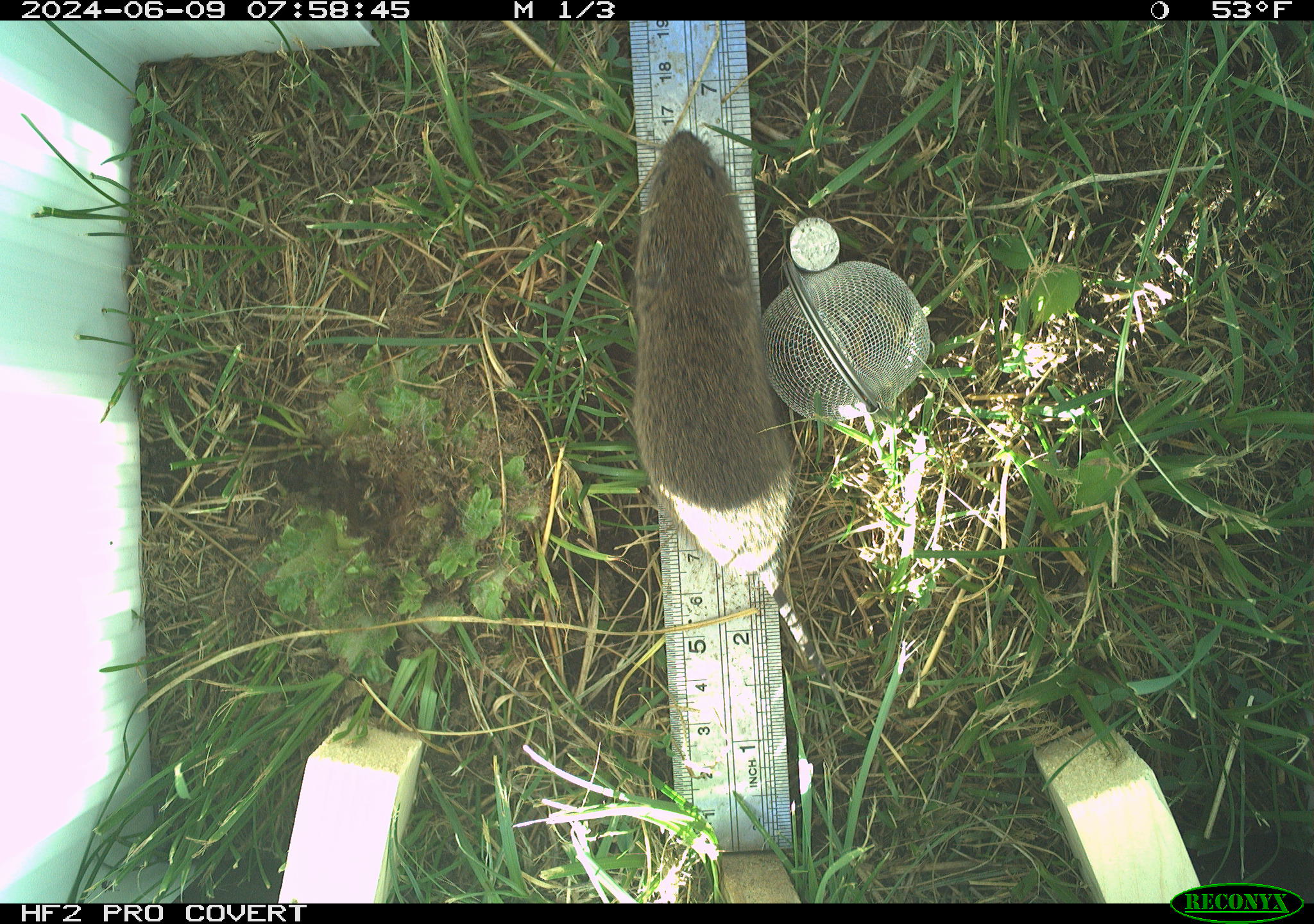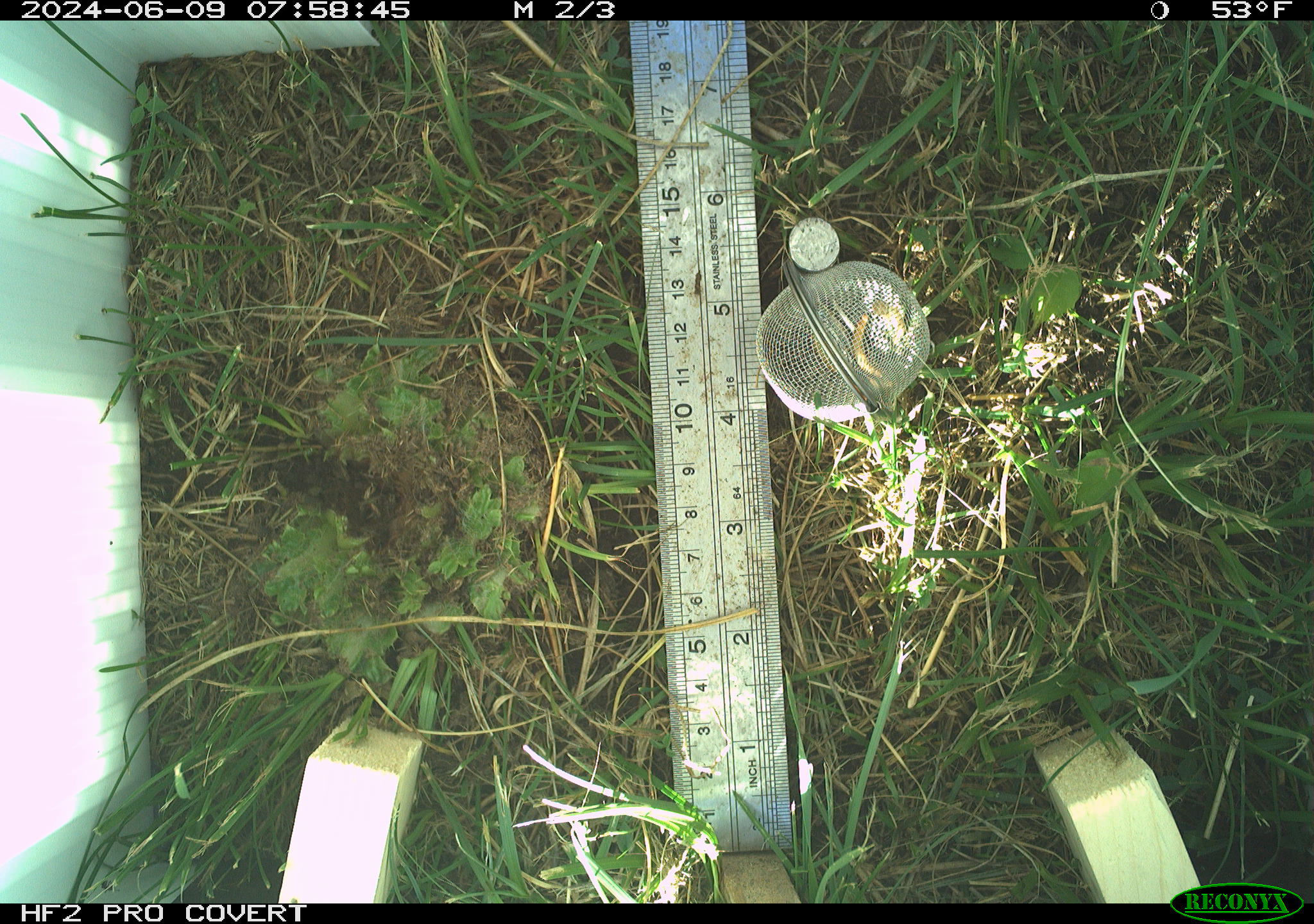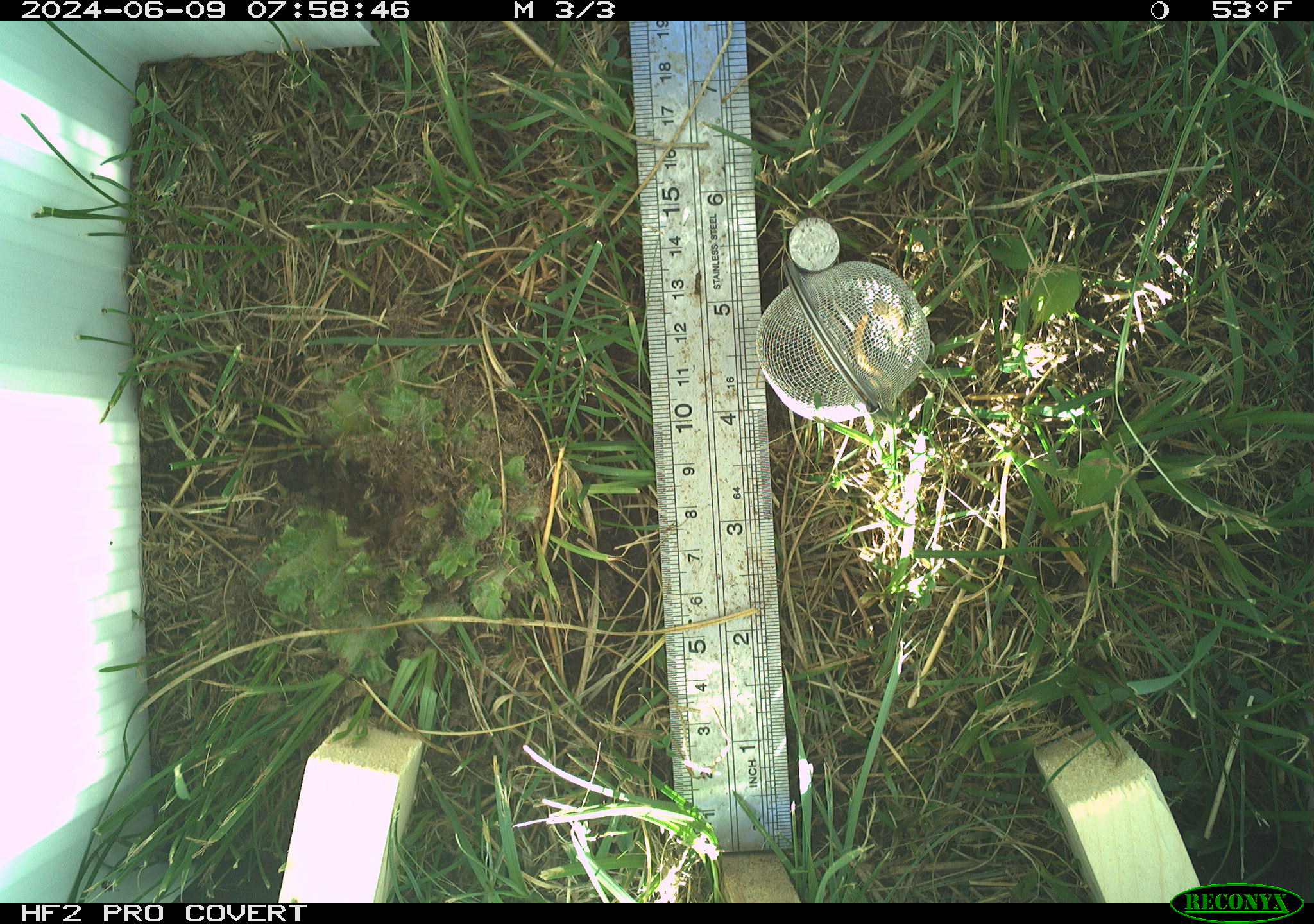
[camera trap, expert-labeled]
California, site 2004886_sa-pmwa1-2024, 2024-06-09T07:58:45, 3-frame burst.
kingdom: Animalia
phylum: Chordata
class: Mammalia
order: Rodentia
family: Cricetidae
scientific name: Arvicolinae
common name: voles, lemmings, and muskrats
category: arvicolinae subfamily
Arvicolinae subfamily (voles, lemmings, and muskrats) (Arvicolinae).